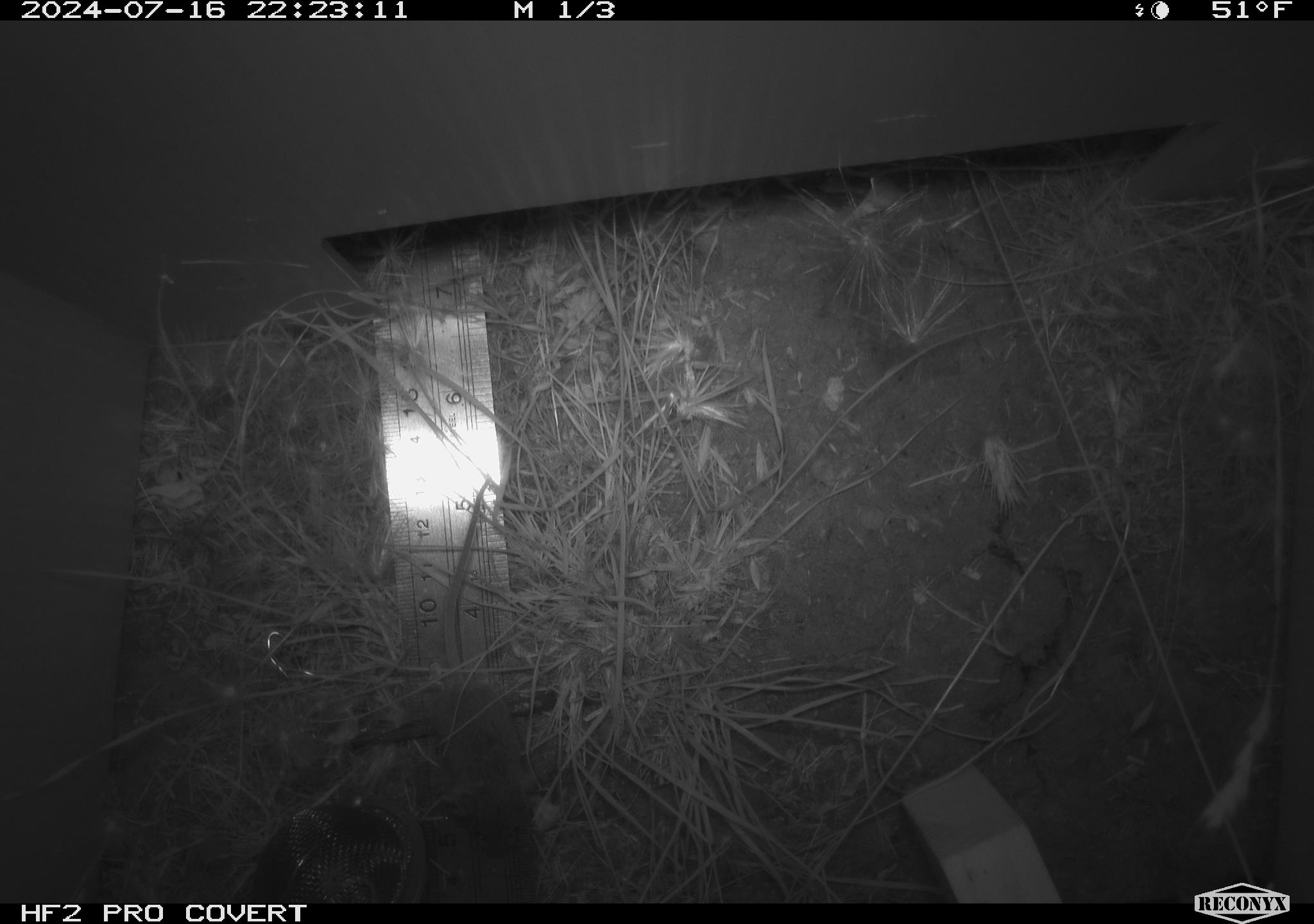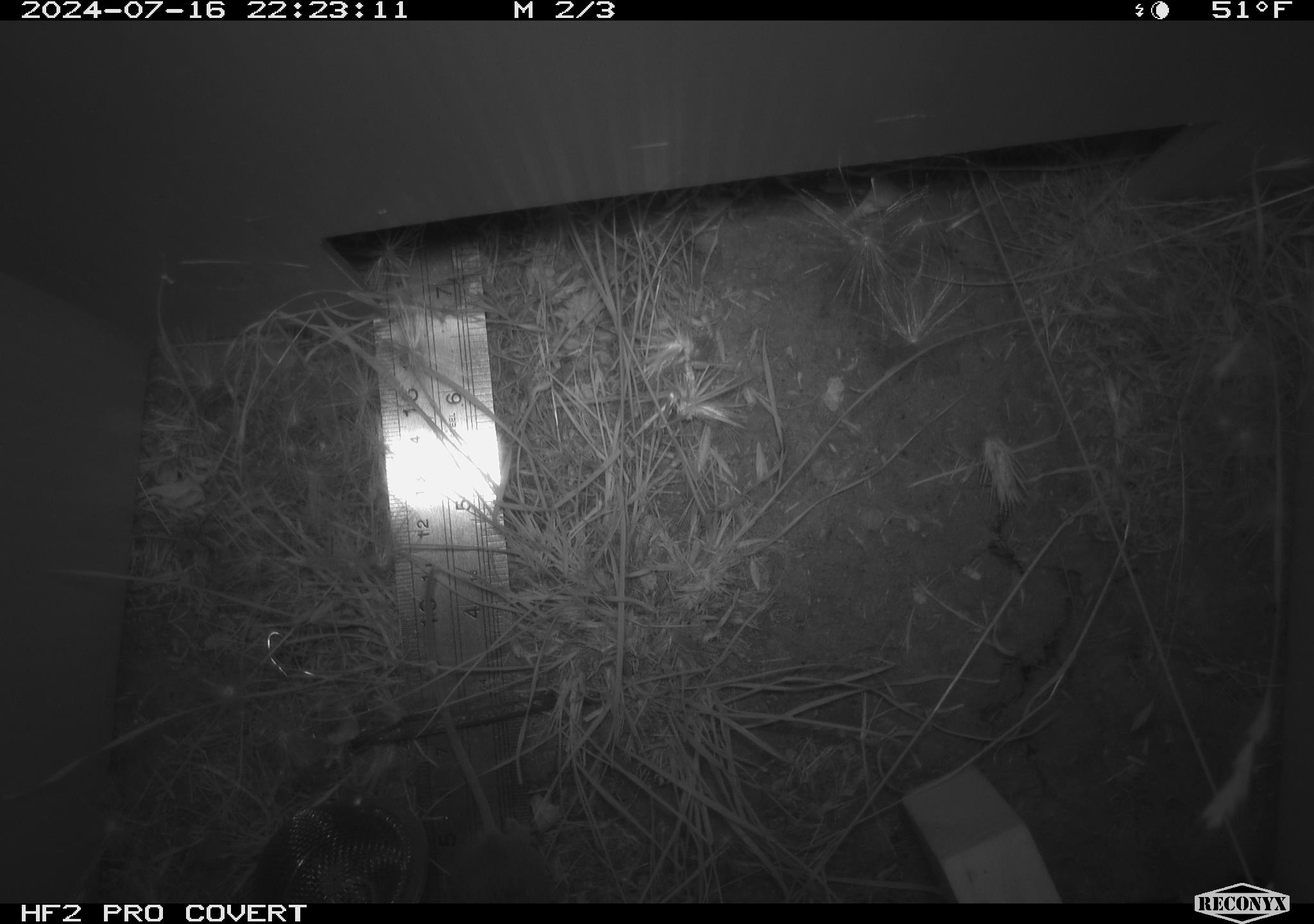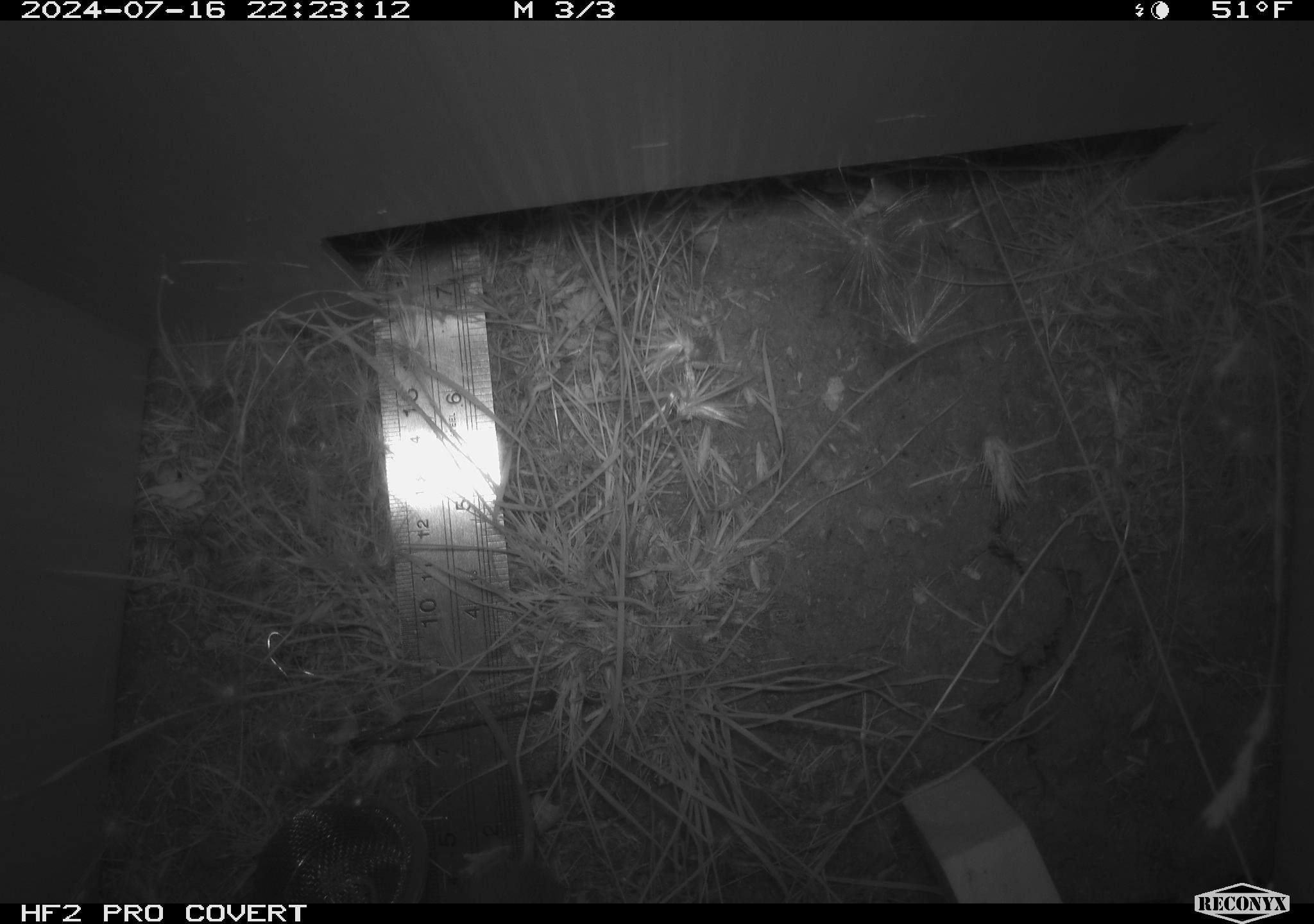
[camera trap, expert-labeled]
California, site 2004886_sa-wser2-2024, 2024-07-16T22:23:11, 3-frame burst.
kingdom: Animalia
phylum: Chordata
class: Mammalia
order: Rodentia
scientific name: Rodentia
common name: mouse species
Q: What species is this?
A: Mouse species (Rodentia).